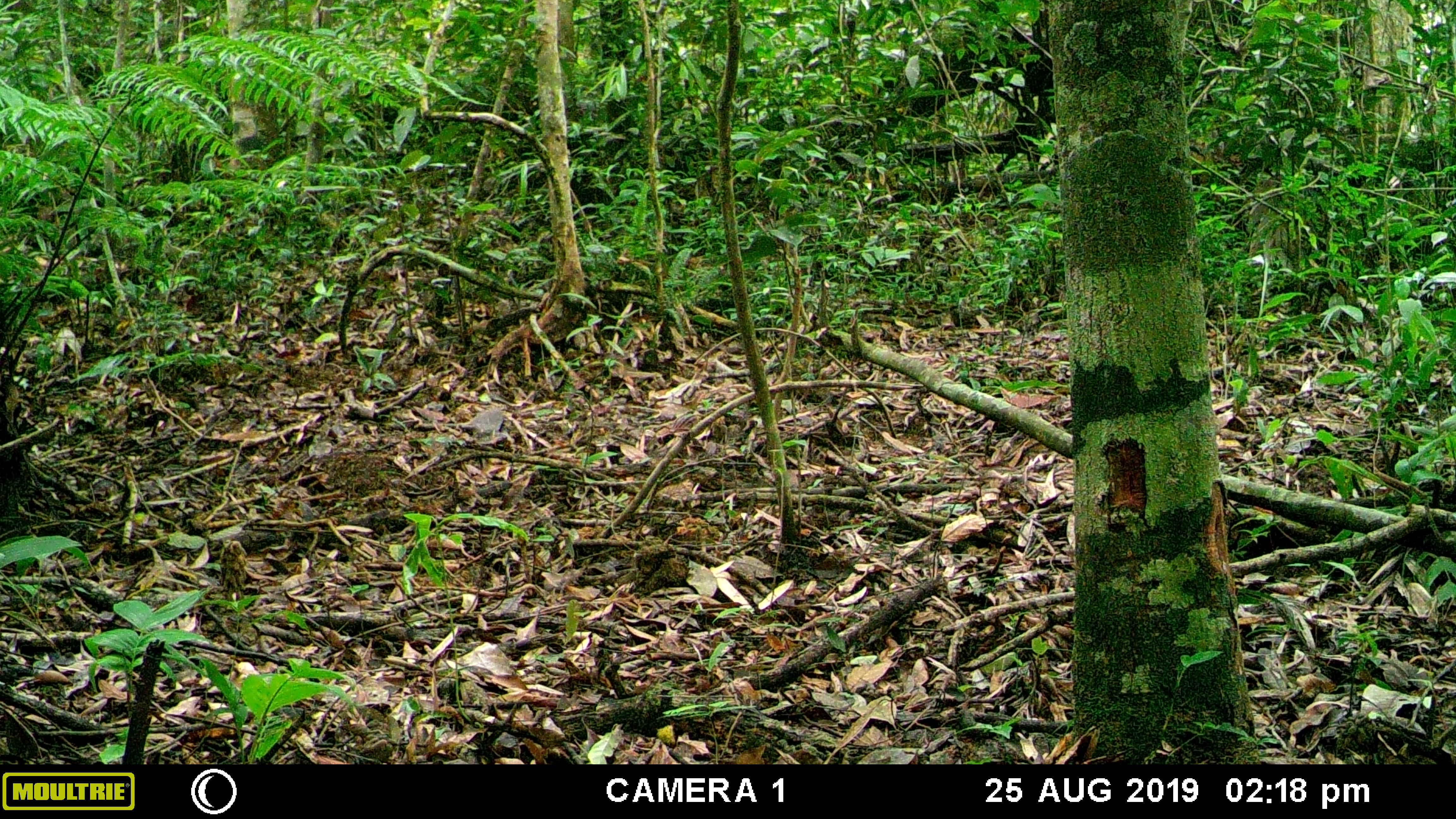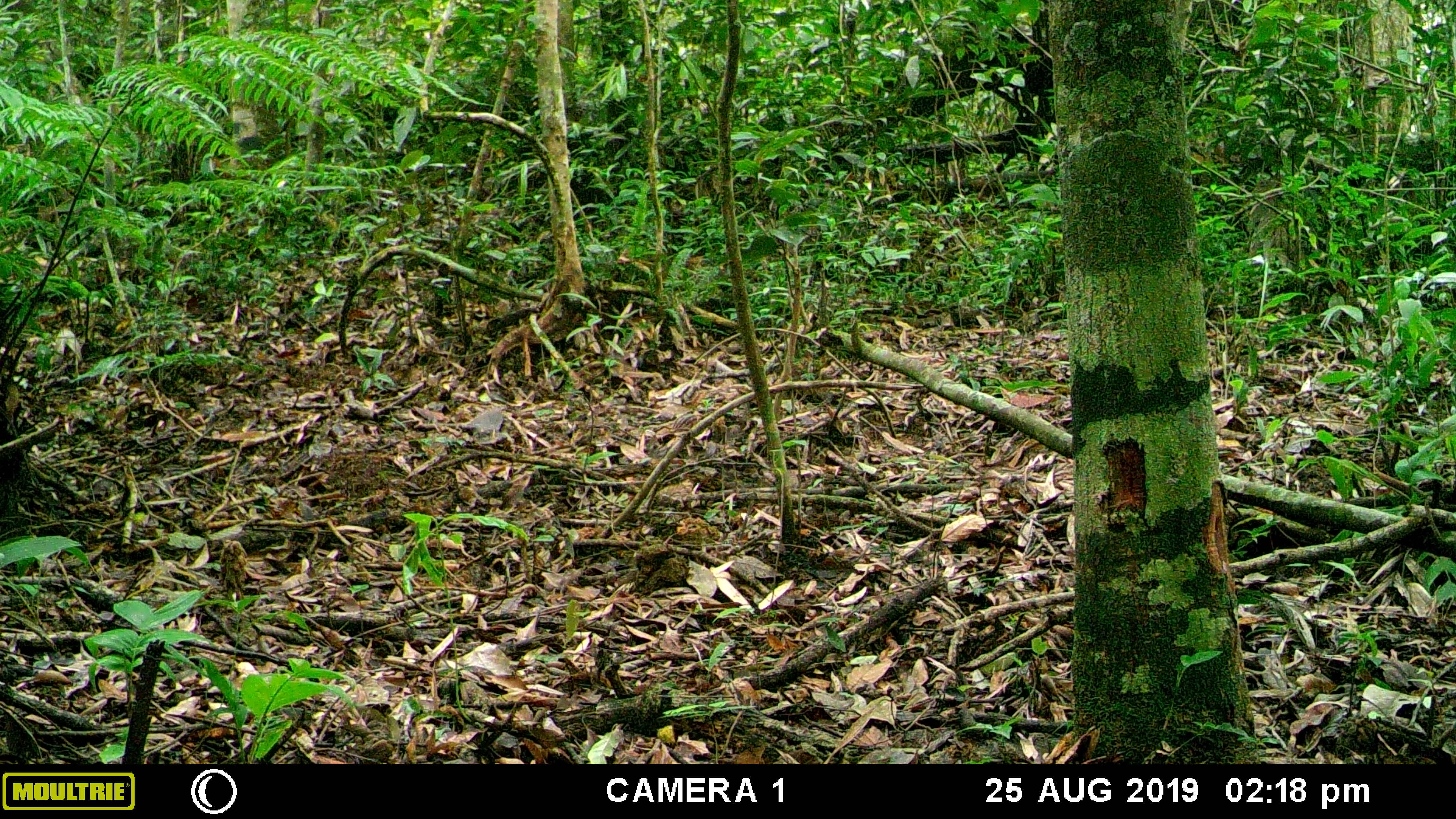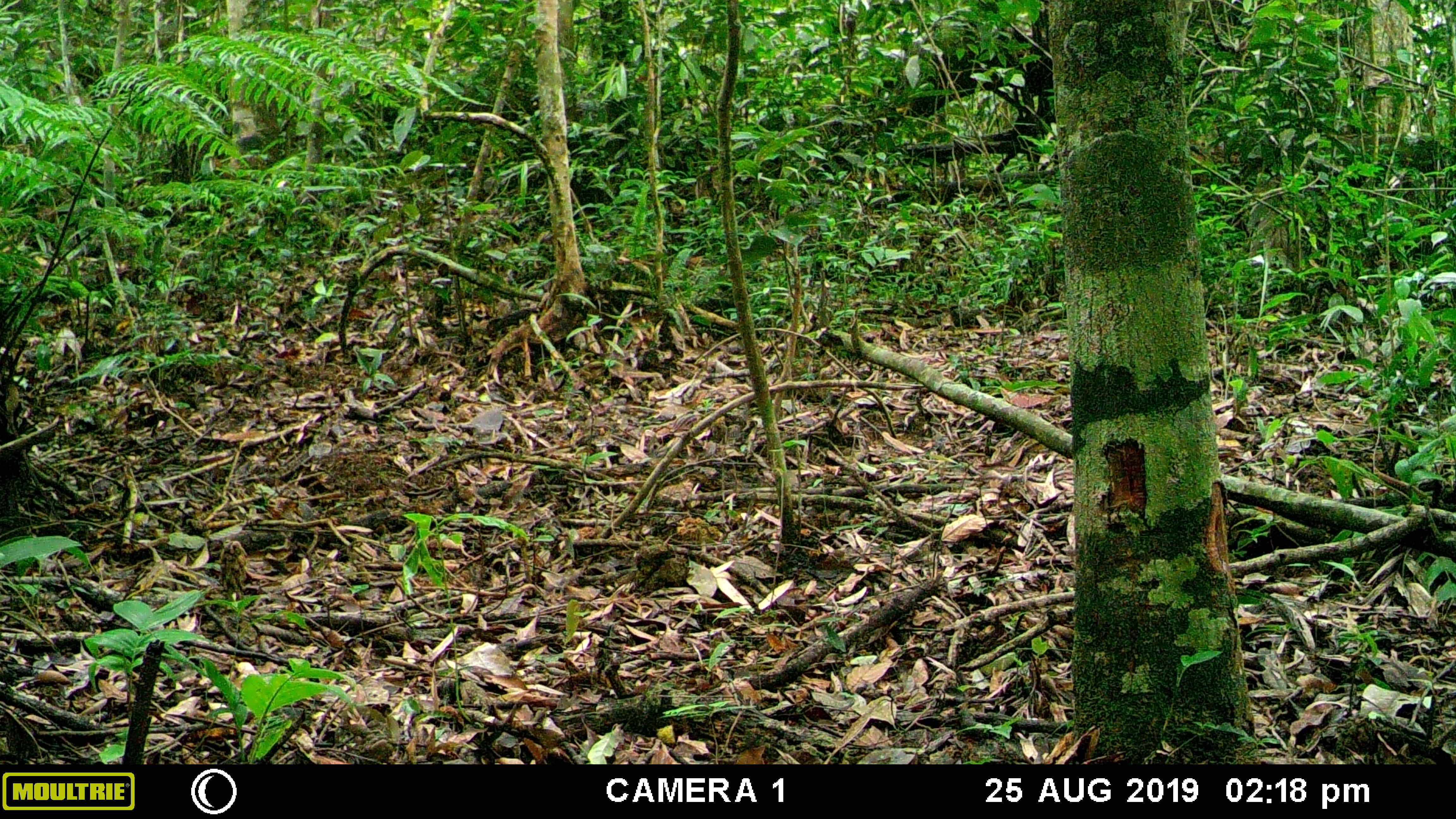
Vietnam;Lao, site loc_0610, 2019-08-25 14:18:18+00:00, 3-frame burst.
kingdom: Animalia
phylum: Chordata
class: Mammalia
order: Carnivora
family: Mustelidae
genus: Martes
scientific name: Martes flavigula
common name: yellow-throated marten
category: yellow throated marten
Yellow throated marten (yellow-throated marten) (Martes flavigula). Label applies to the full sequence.